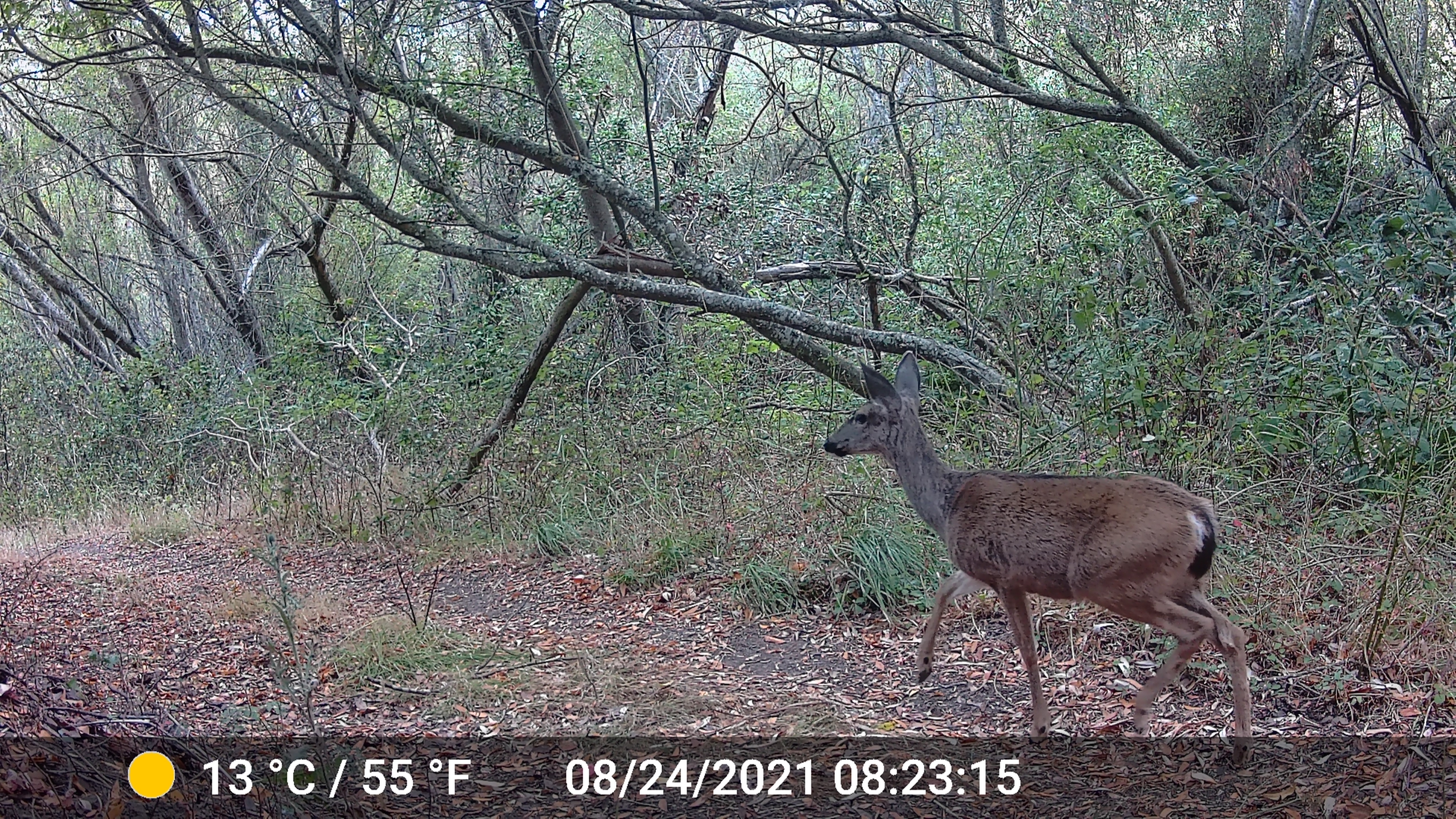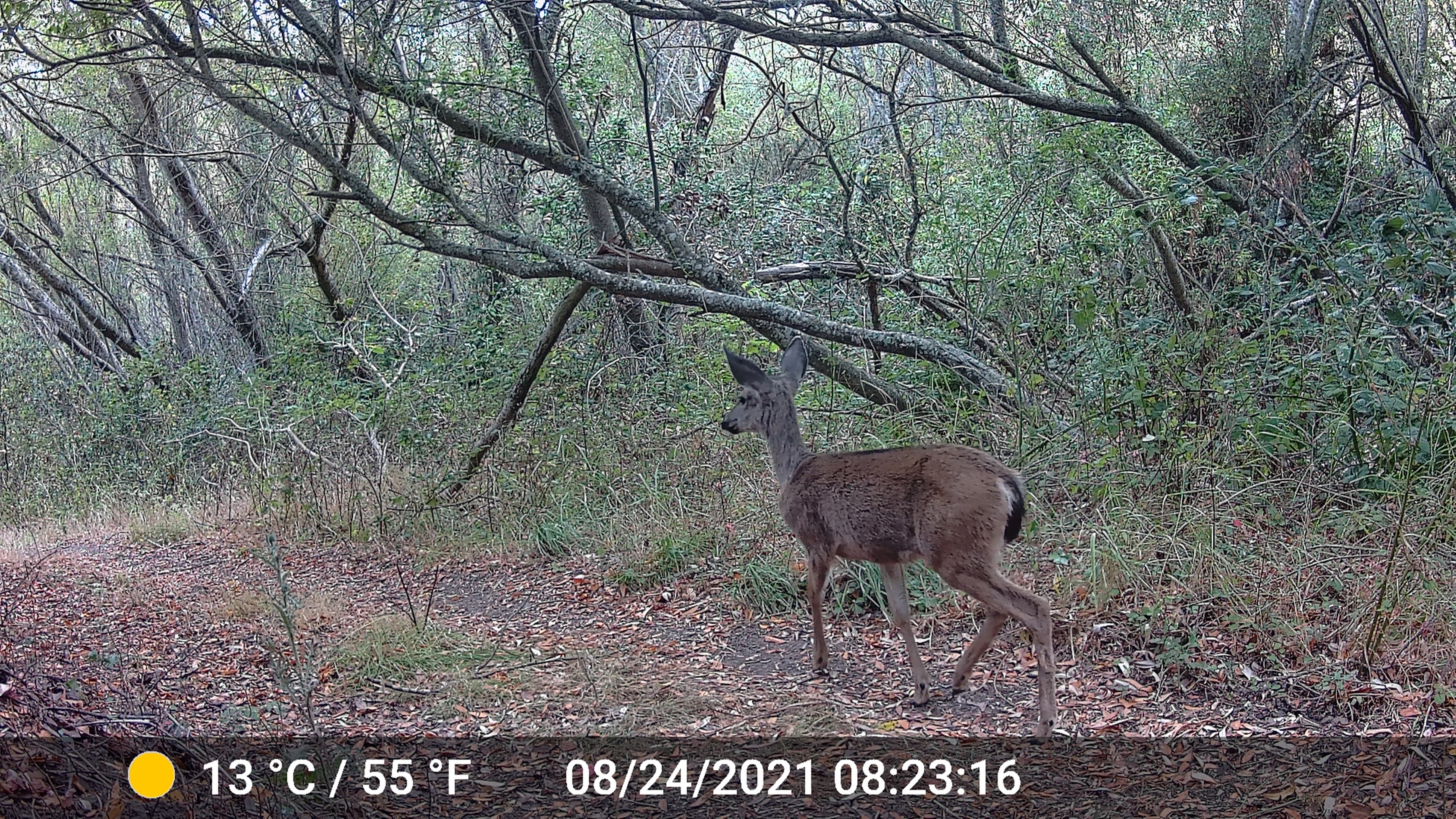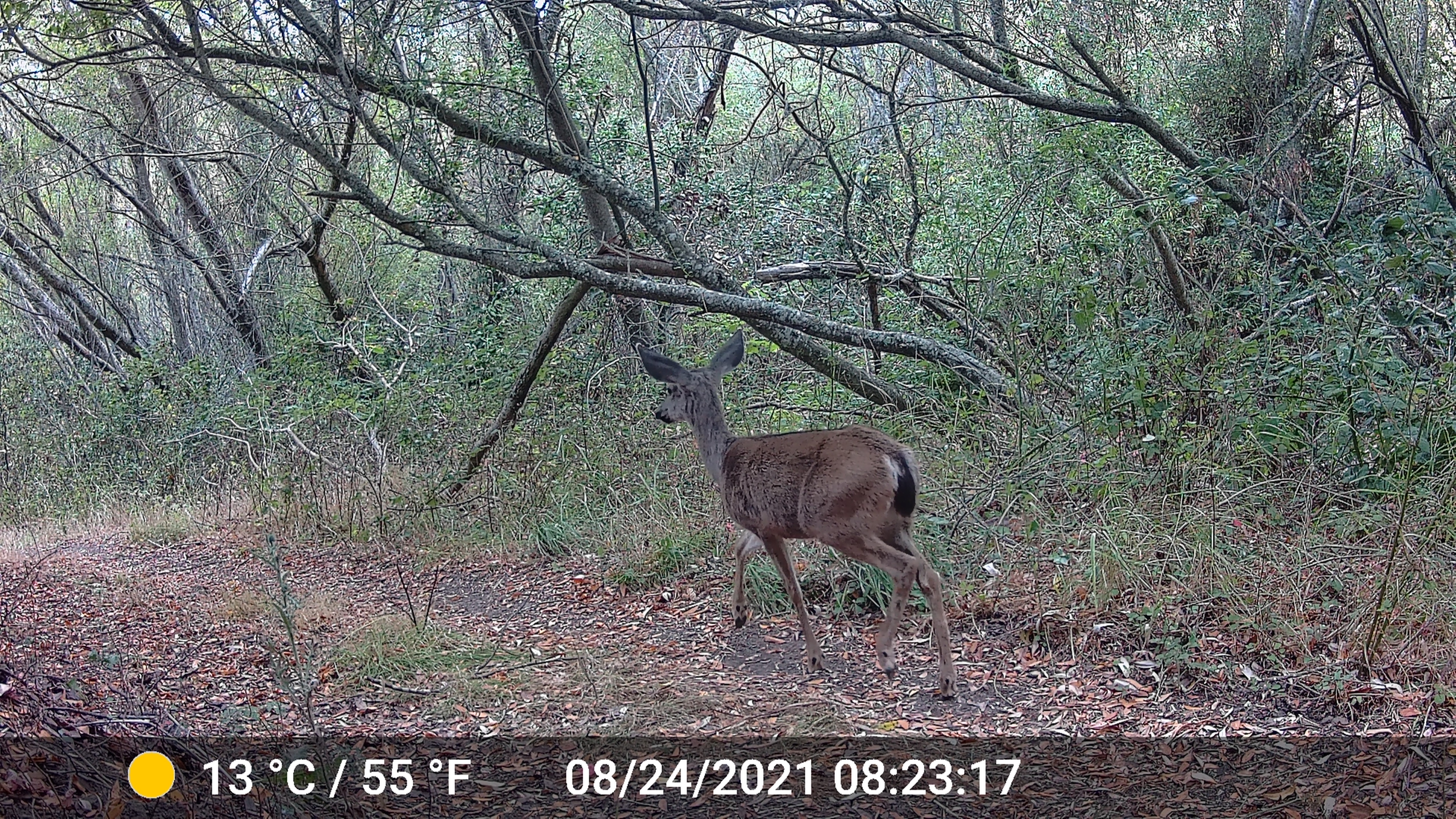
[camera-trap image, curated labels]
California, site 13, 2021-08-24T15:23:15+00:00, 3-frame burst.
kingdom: Animalia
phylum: Chordata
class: Mammalia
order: Artiodactyla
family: Cervidae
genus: Odocoileus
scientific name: Odocoileus hemionus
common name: mule deer